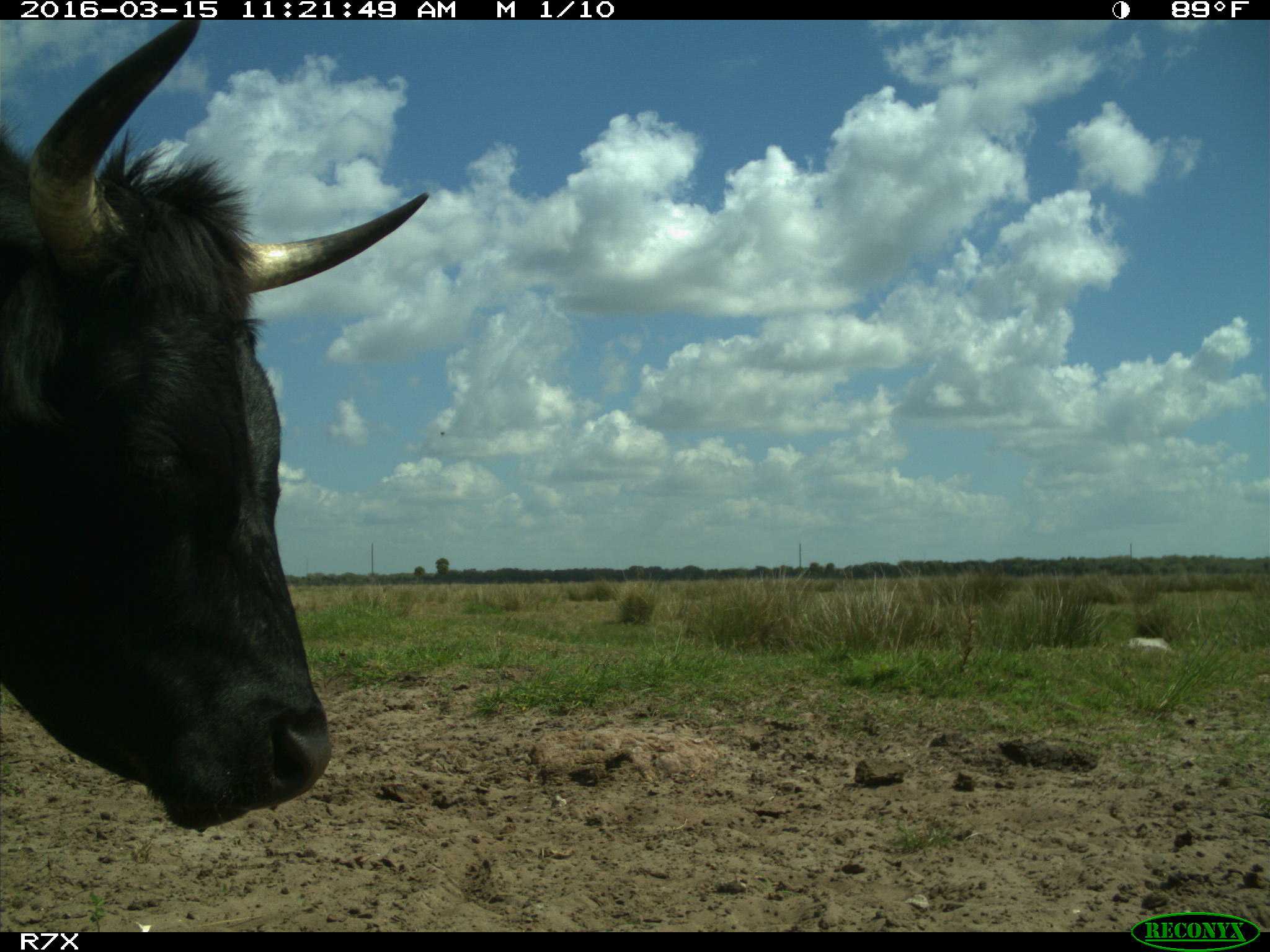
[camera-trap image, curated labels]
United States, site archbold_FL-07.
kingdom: Animalia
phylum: Chordata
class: Mammalia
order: Artiodactyla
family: Bovidae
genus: Bos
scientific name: Bos taurus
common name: domestic cow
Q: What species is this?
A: Bos taurus (domestic cow).